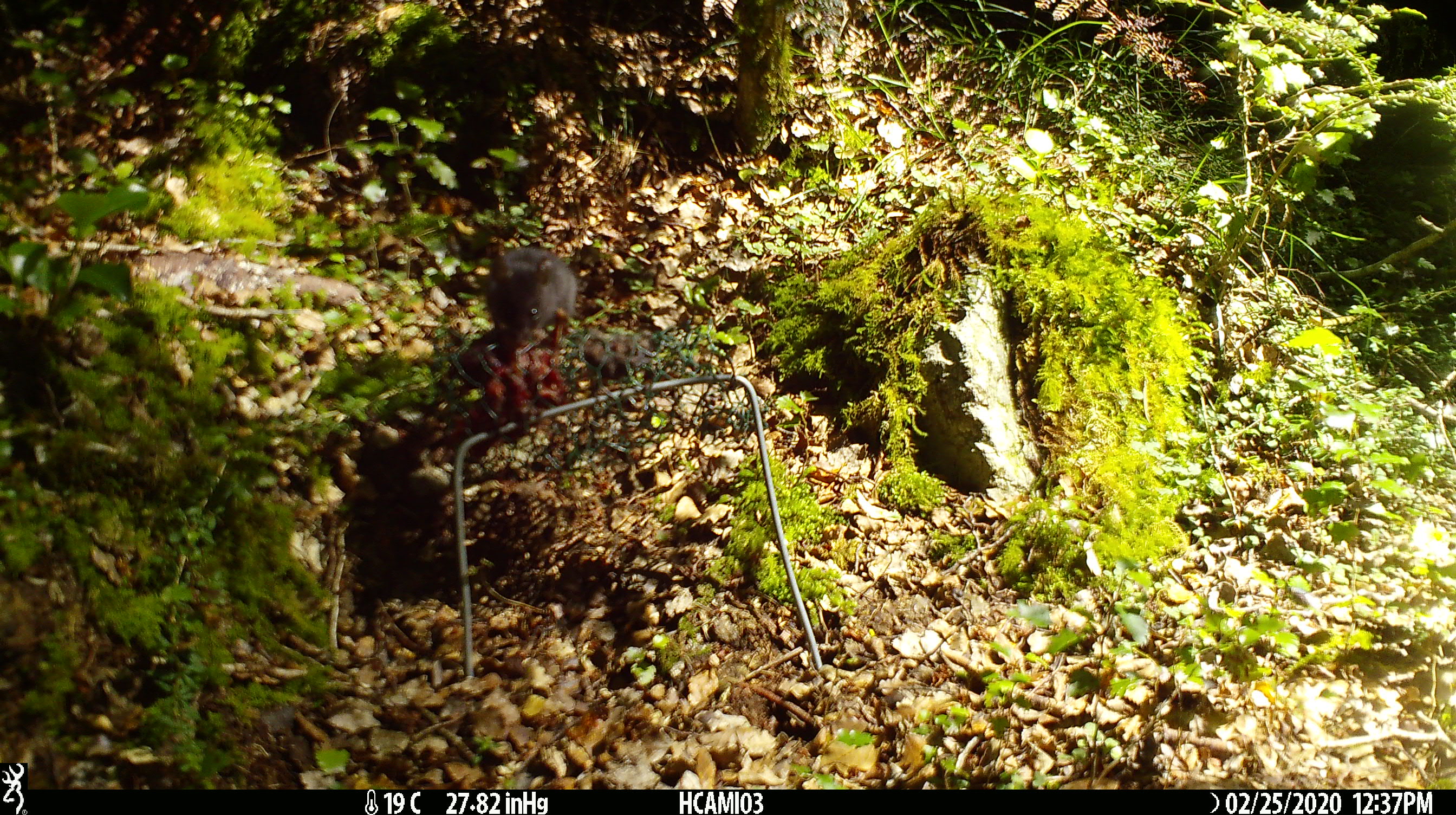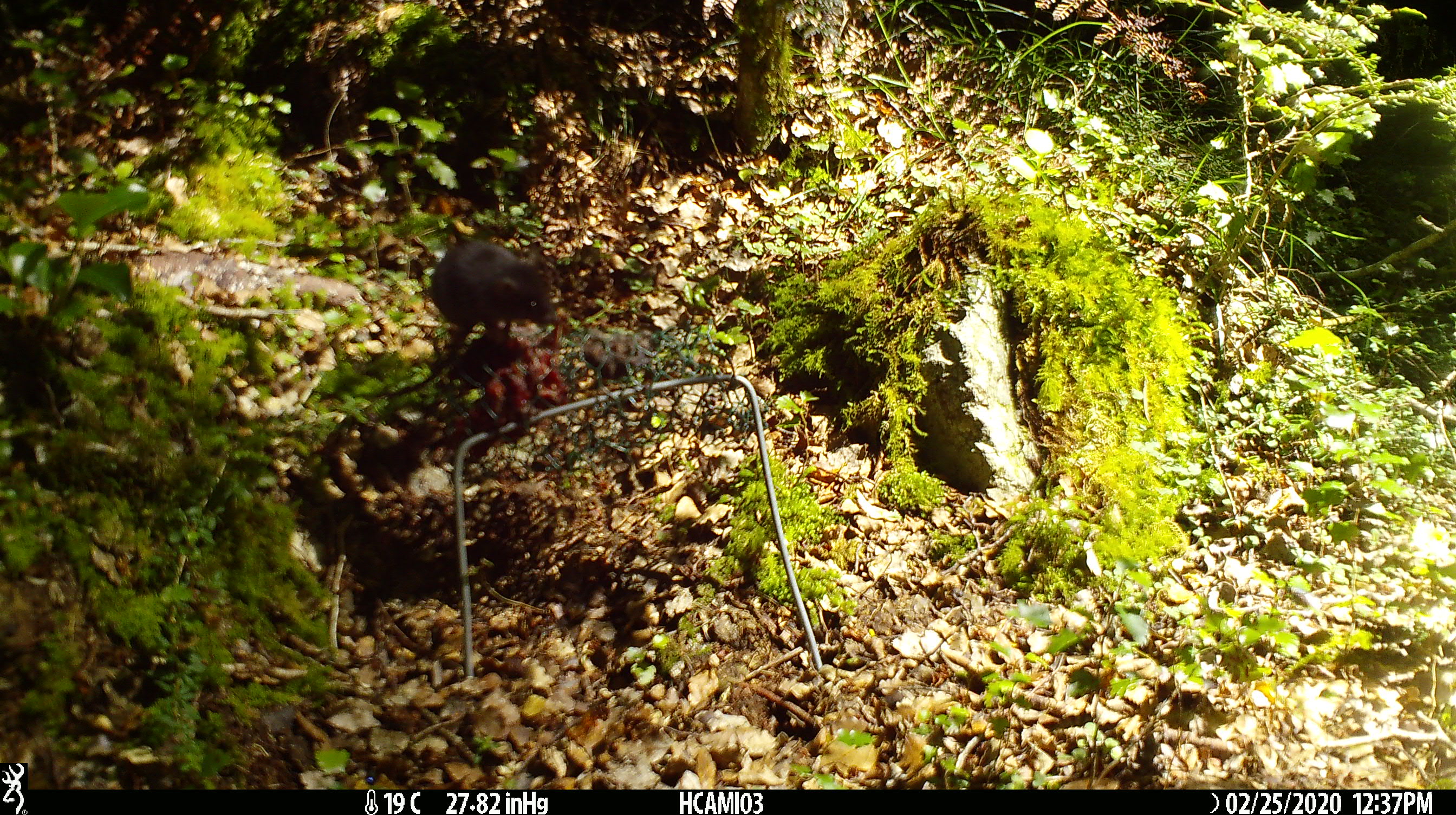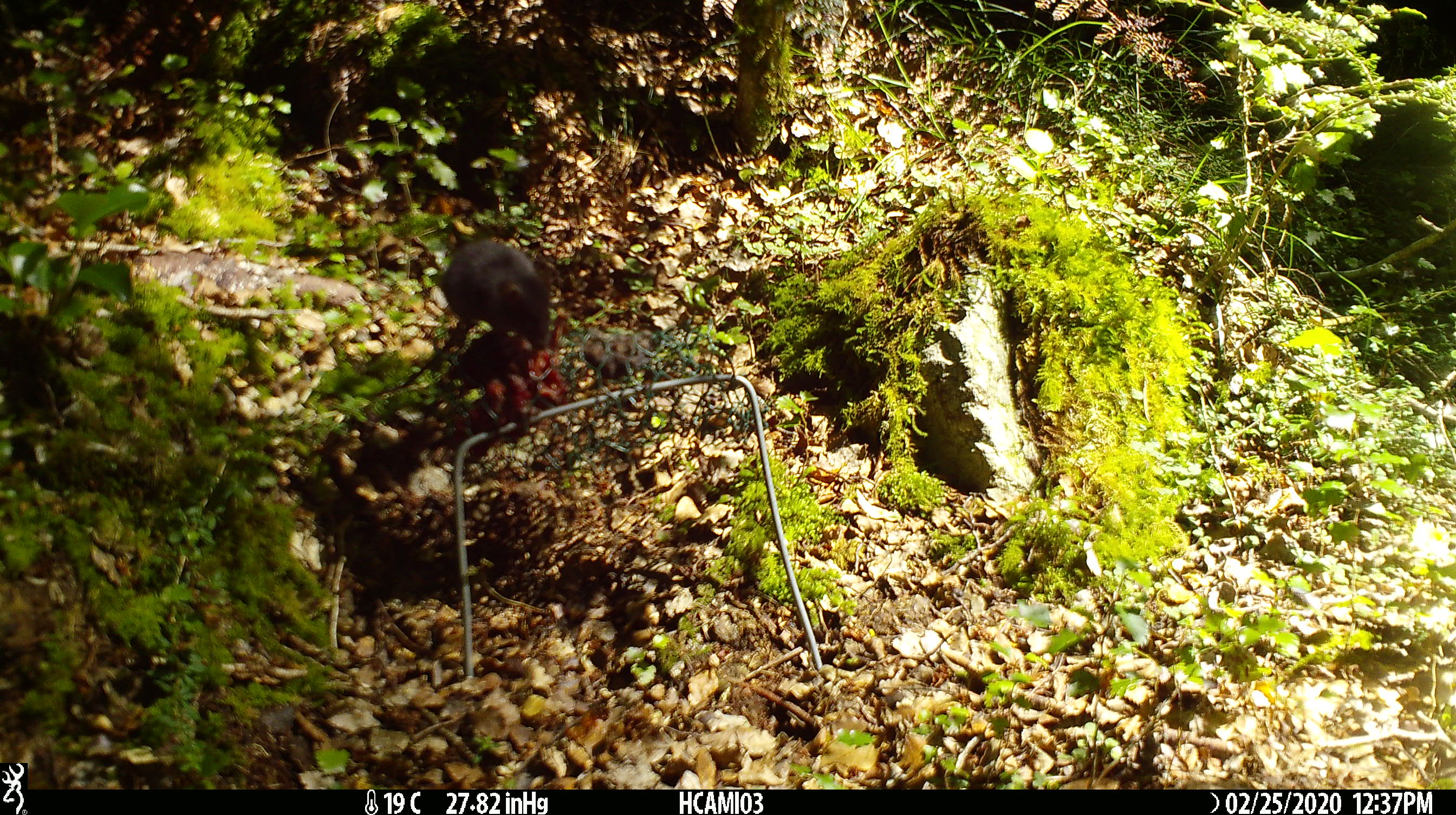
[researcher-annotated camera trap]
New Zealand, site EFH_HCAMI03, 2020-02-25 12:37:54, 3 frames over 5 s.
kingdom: Animalia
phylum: Chordata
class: Mammalia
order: Rodentia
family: Muridae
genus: Mus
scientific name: Mus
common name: mouse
Mouse (Mus).